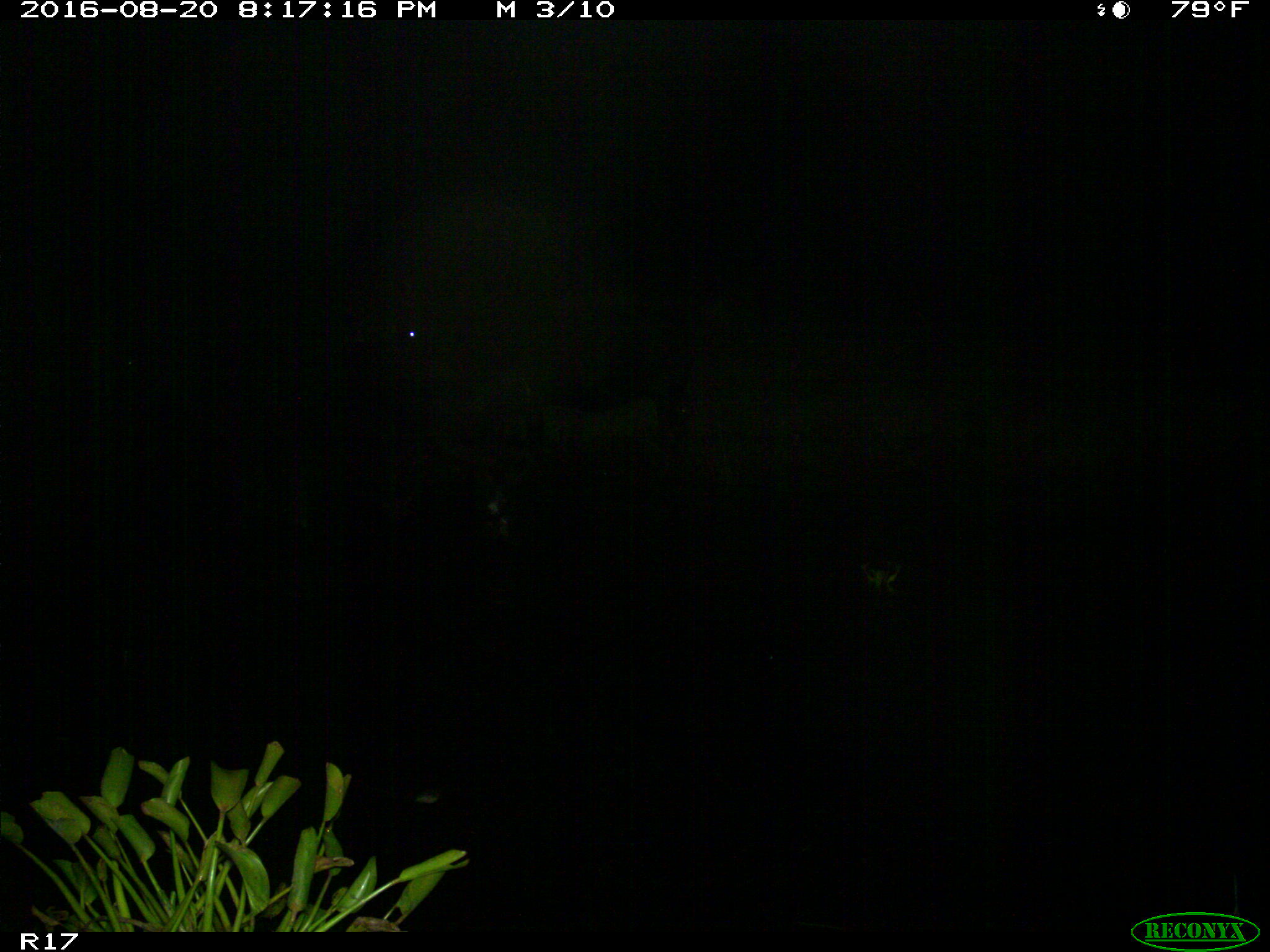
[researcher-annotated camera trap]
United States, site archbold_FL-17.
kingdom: Animalia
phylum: Chordata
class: Mammalia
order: Artiodactyla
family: Bovidae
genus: Bos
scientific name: Bos taurus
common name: domestic cow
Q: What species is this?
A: Bos taurus (domestic cow).